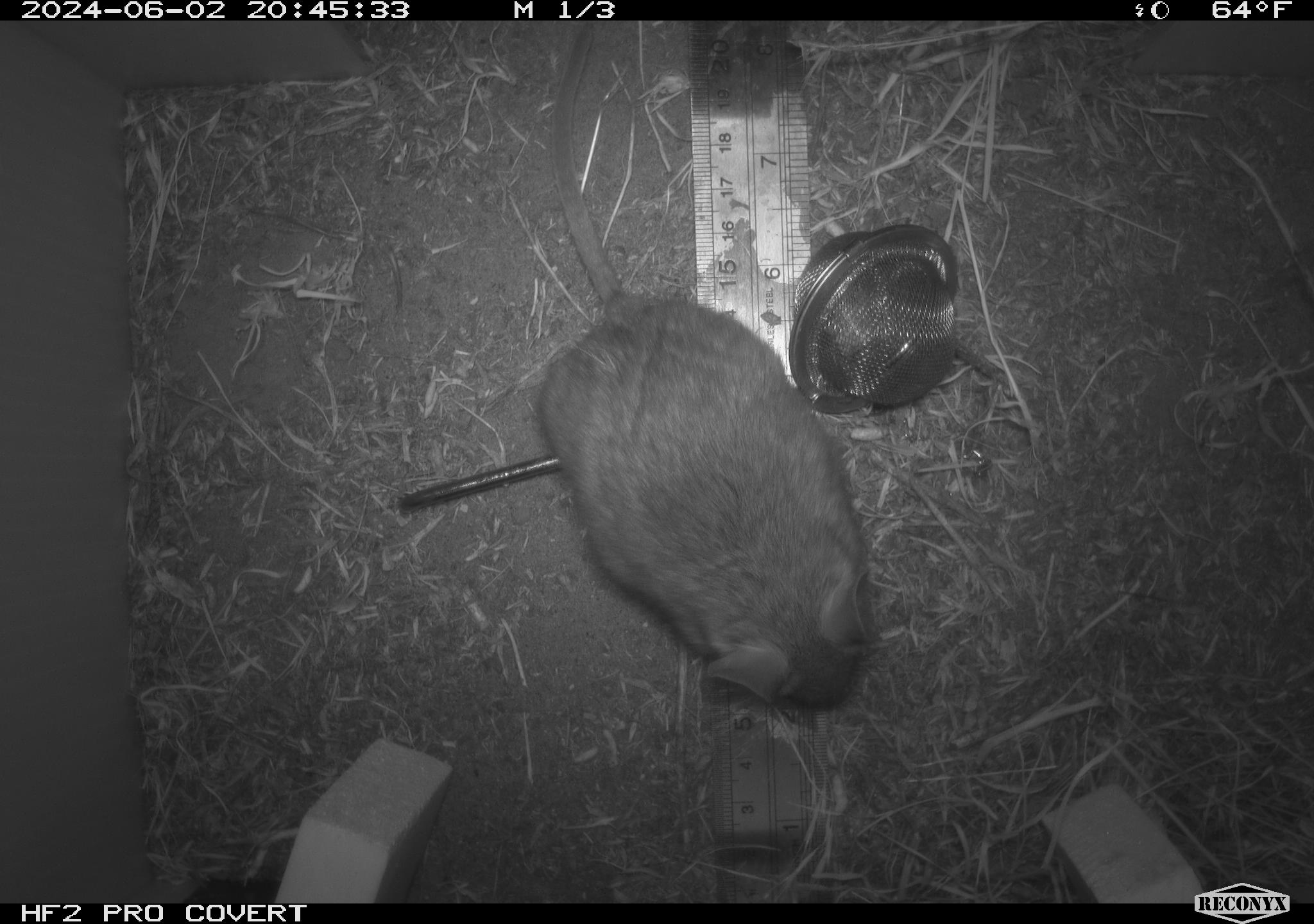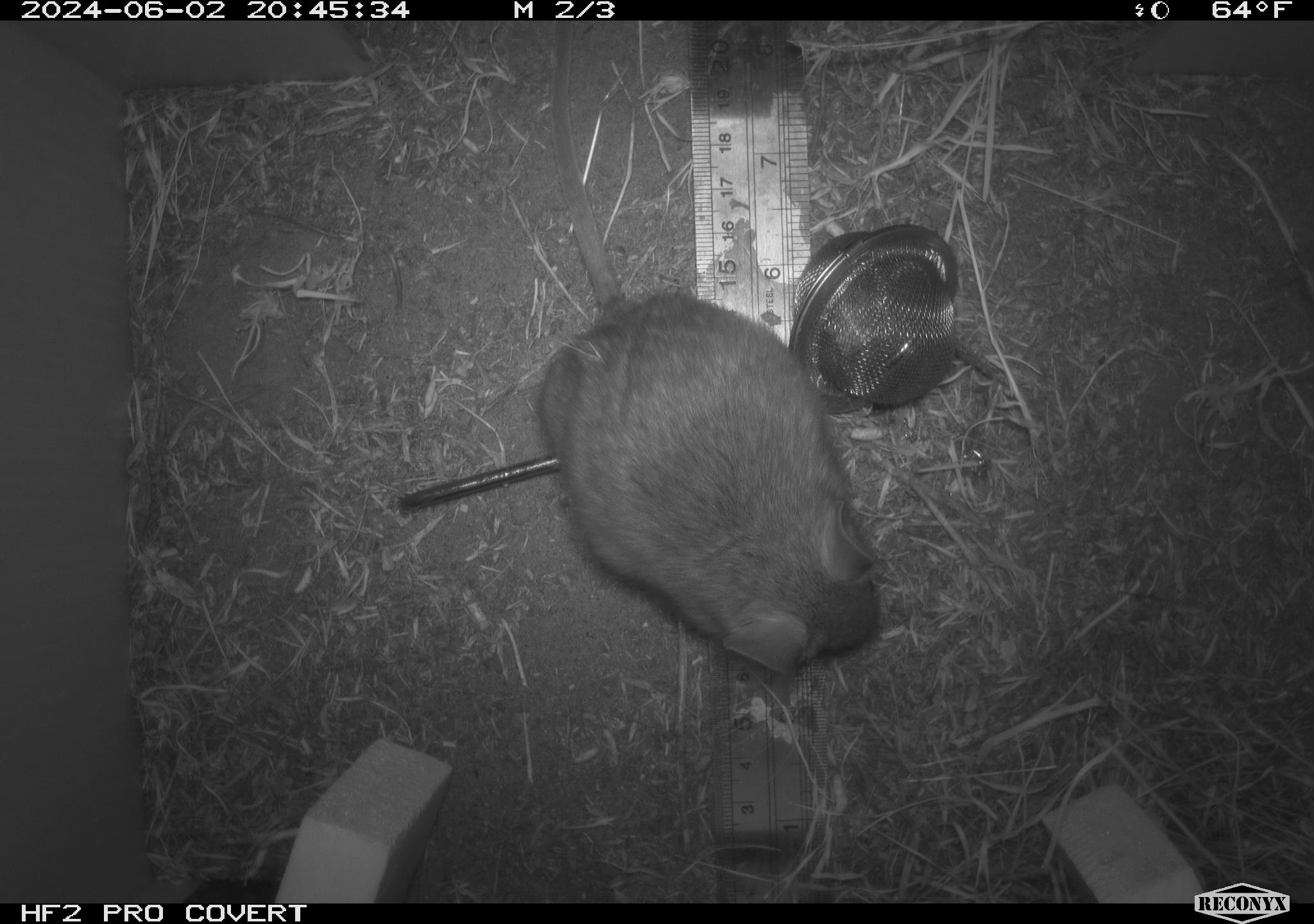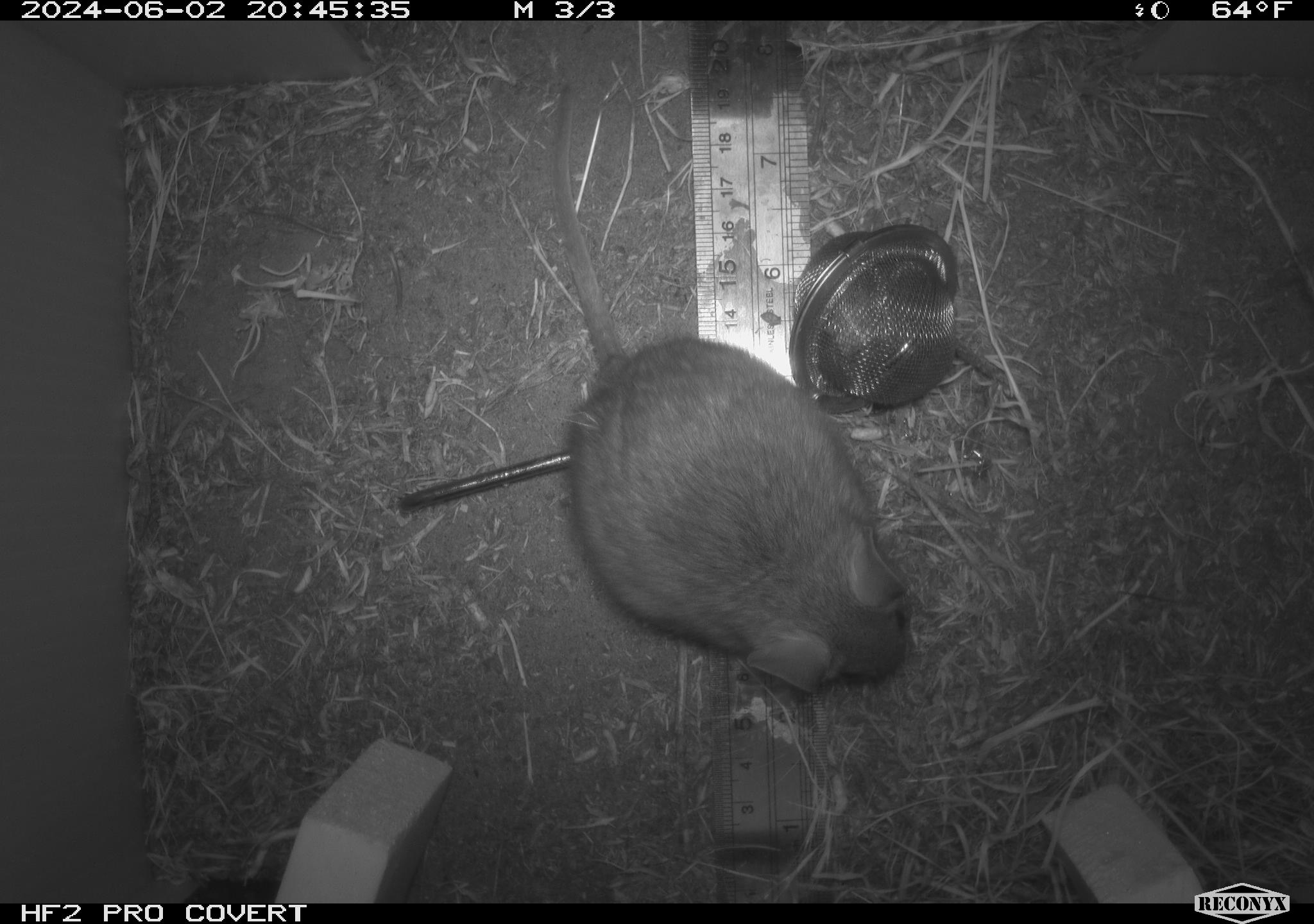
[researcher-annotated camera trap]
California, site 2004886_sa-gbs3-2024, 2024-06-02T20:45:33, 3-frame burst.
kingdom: Animalia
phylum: Chordata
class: Mammalia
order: Rodentia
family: Cricetidae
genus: Neotoma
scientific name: Neotoma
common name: pack rat or woodrat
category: neotoma species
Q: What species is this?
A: Neotoma species (pack rat or woodrat) (Neotoma).